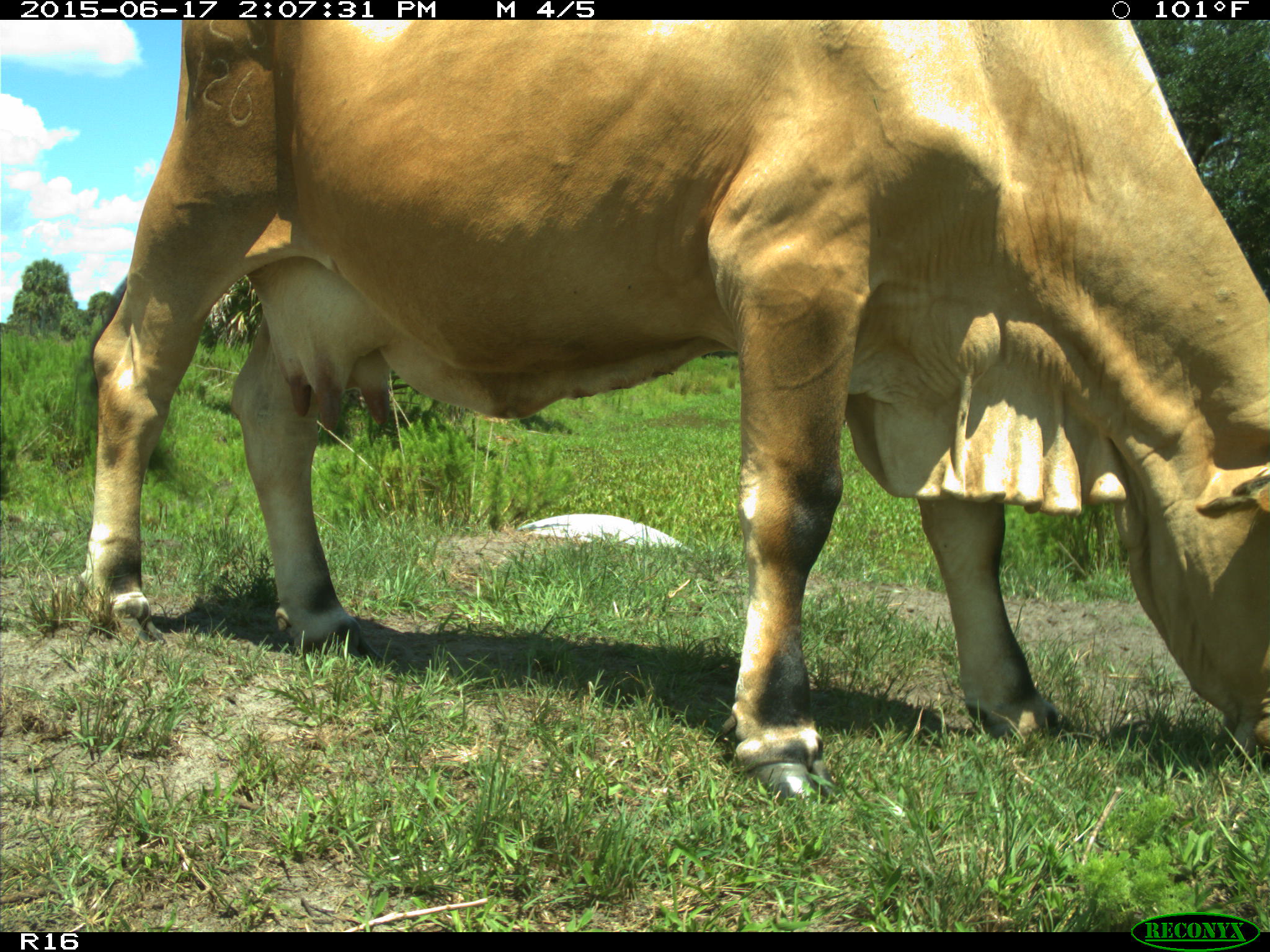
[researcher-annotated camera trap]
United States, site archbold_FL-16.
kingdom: Animalia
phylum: Chordata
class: Mammalia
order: Artiodactyla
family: Bovidae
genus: Bos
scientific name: Bos taurus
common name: domestic cow